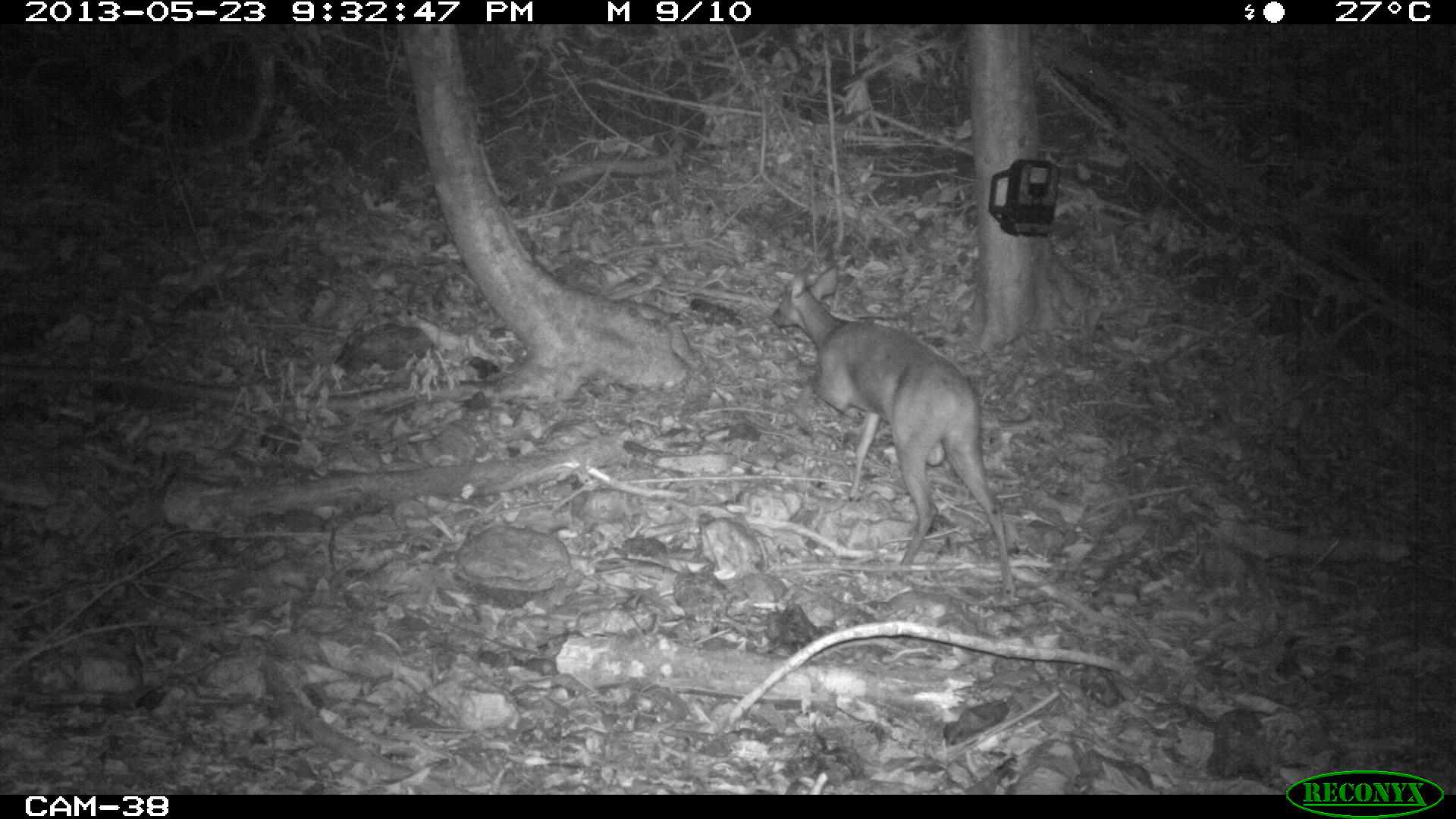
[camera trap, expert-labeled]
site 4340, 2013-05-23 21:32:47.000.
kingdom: Animalia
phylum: Chordata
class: Mammalia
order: Artiodactyla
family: Cervidae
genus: Mazama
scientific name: Mazama temama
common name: central american red brocket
Mazama temama (central american red brocket), count 1, sex female.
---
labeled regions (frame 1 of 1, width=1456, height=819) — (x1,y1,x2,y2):
mazama temama: (769,264,1014,593); (332,317,439,376)